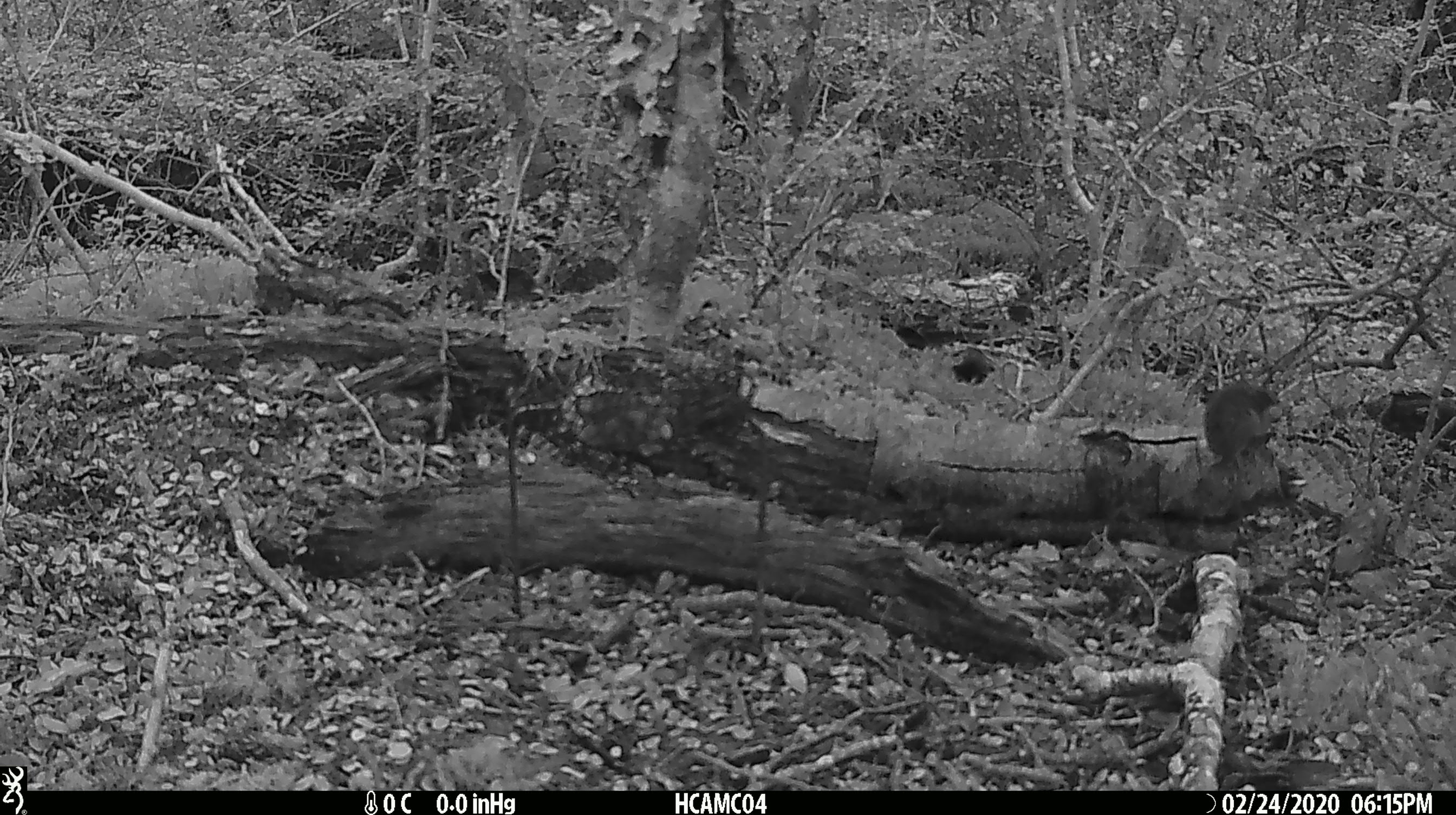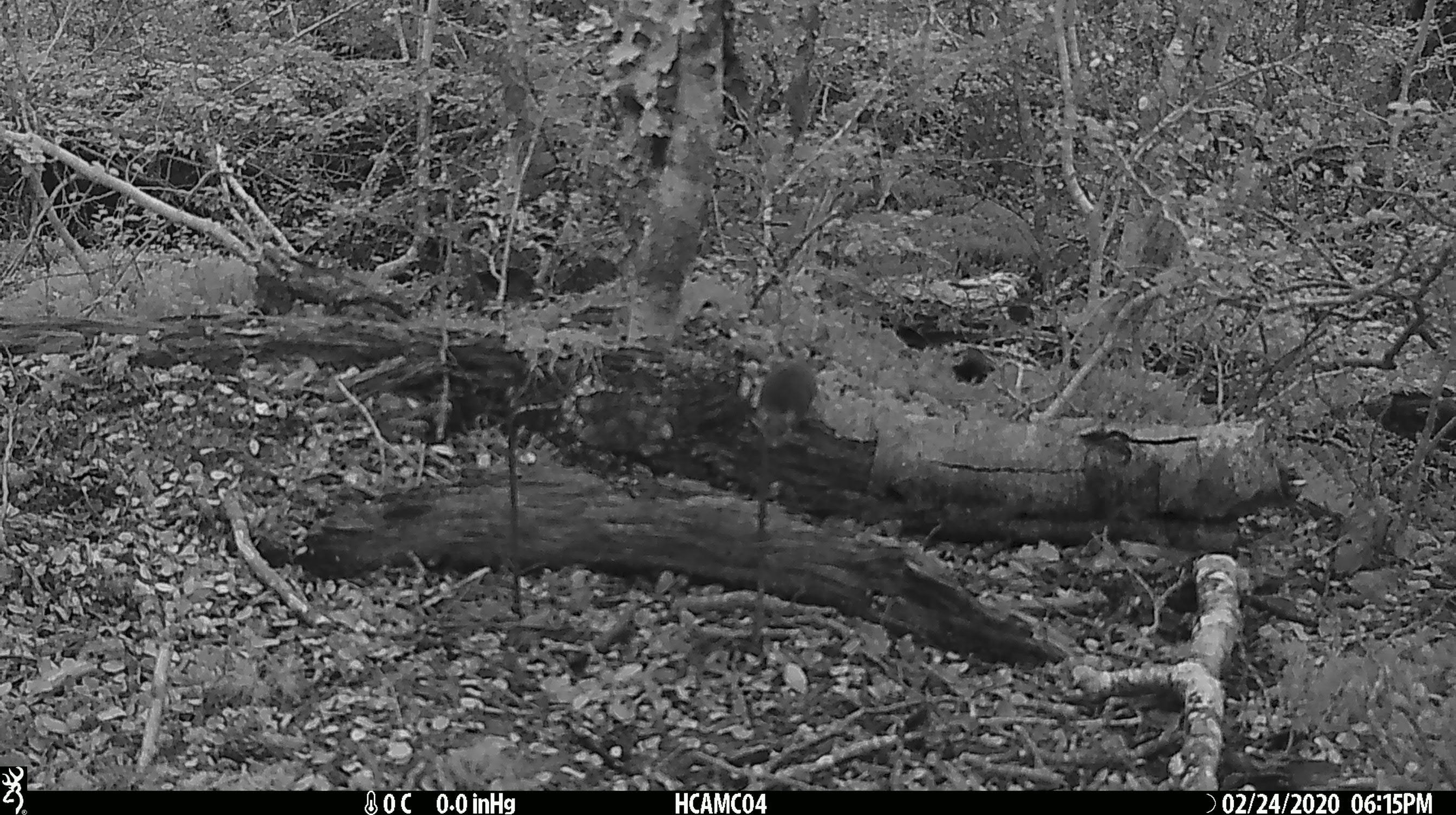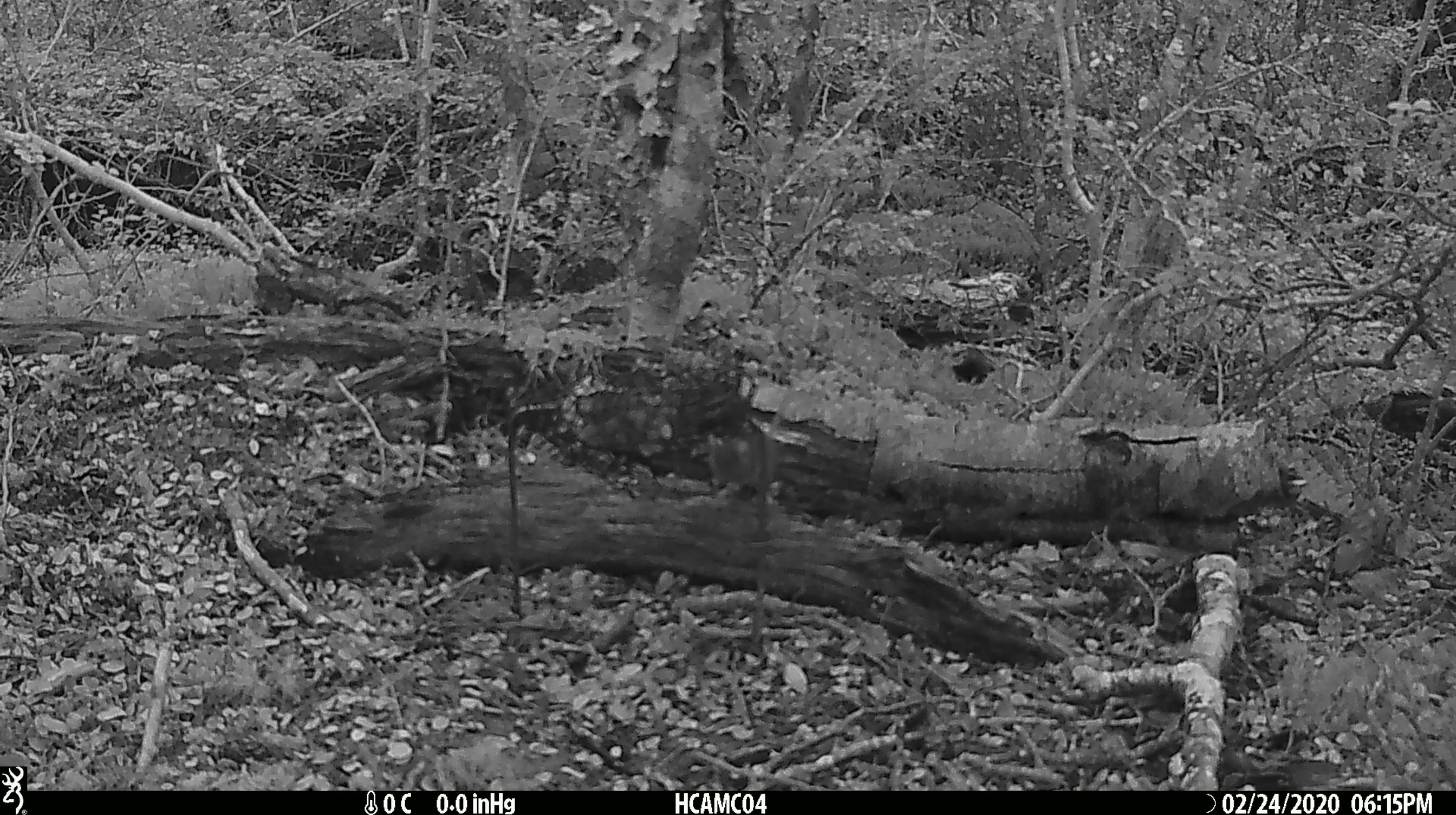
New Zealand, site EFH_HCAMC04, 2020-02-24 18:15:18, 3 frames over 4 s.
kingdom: Animalia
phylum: Chordata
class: Mammalia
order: Rodentia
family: Muridae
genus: Mus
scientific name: Mus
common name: mouse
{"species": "mouse (Mus)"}